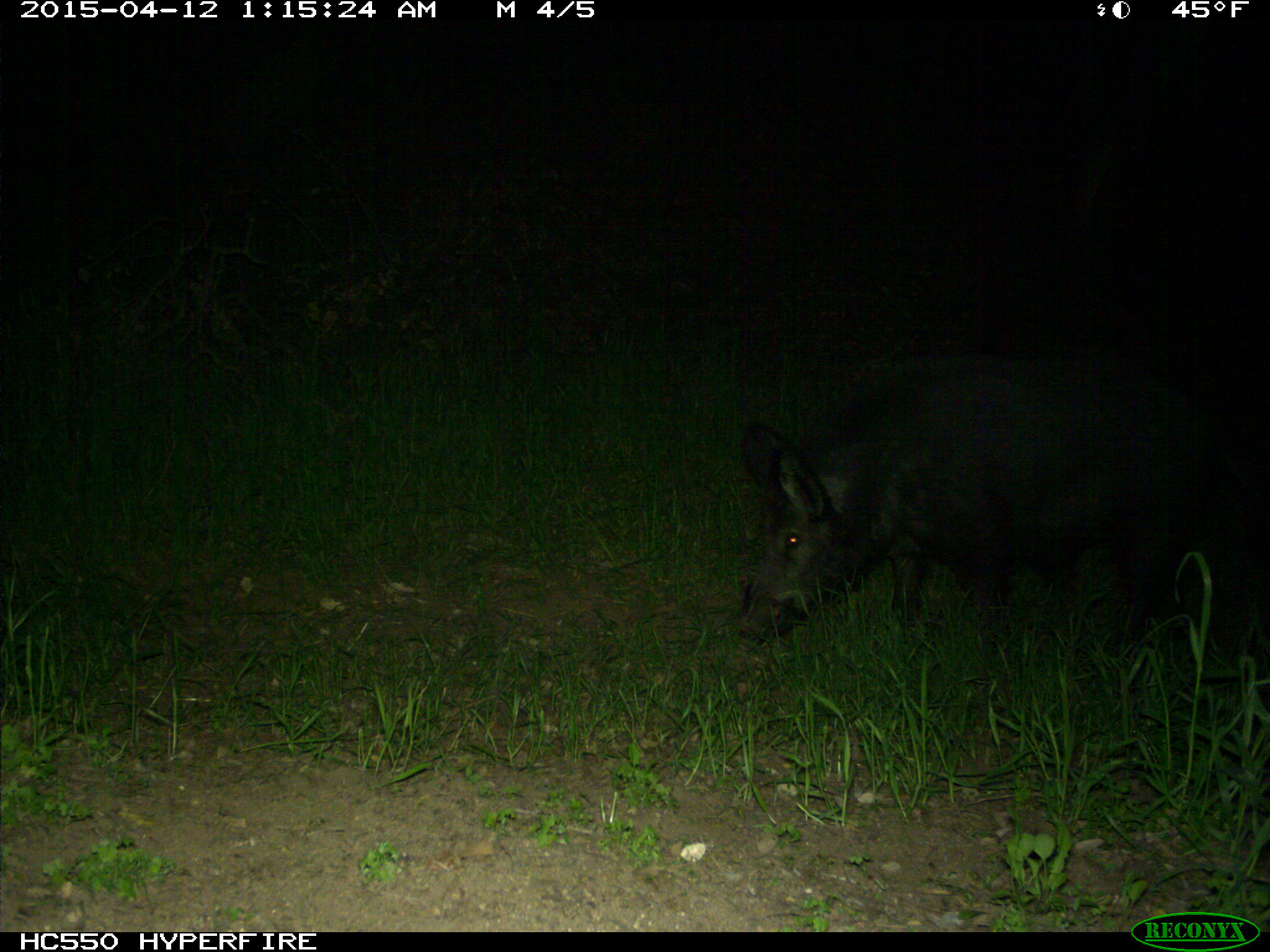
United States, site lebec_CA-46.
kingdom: Animalia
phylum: Chordata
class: Mammalia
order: Artiodactyla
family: Suidae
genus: Sus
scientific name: Sus scrofa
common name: wild boar